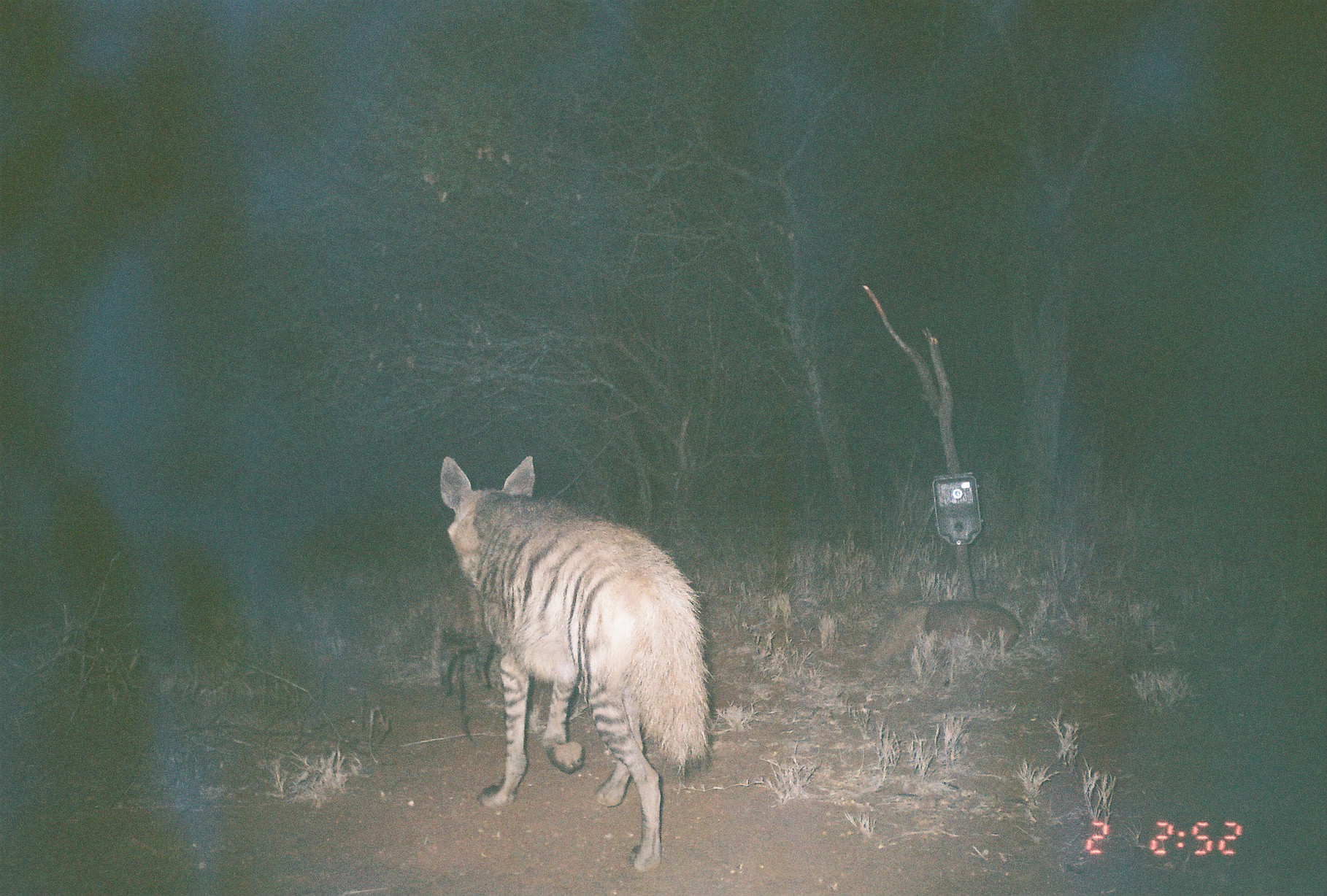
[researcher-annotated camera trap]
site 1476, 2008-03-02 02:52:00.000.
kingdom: Animalia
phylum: Chordata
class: Mammalia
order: Carnivora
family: Hyaenidae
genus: Hyaena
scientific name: Hyaena hyaena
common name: striped hyena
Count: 1.